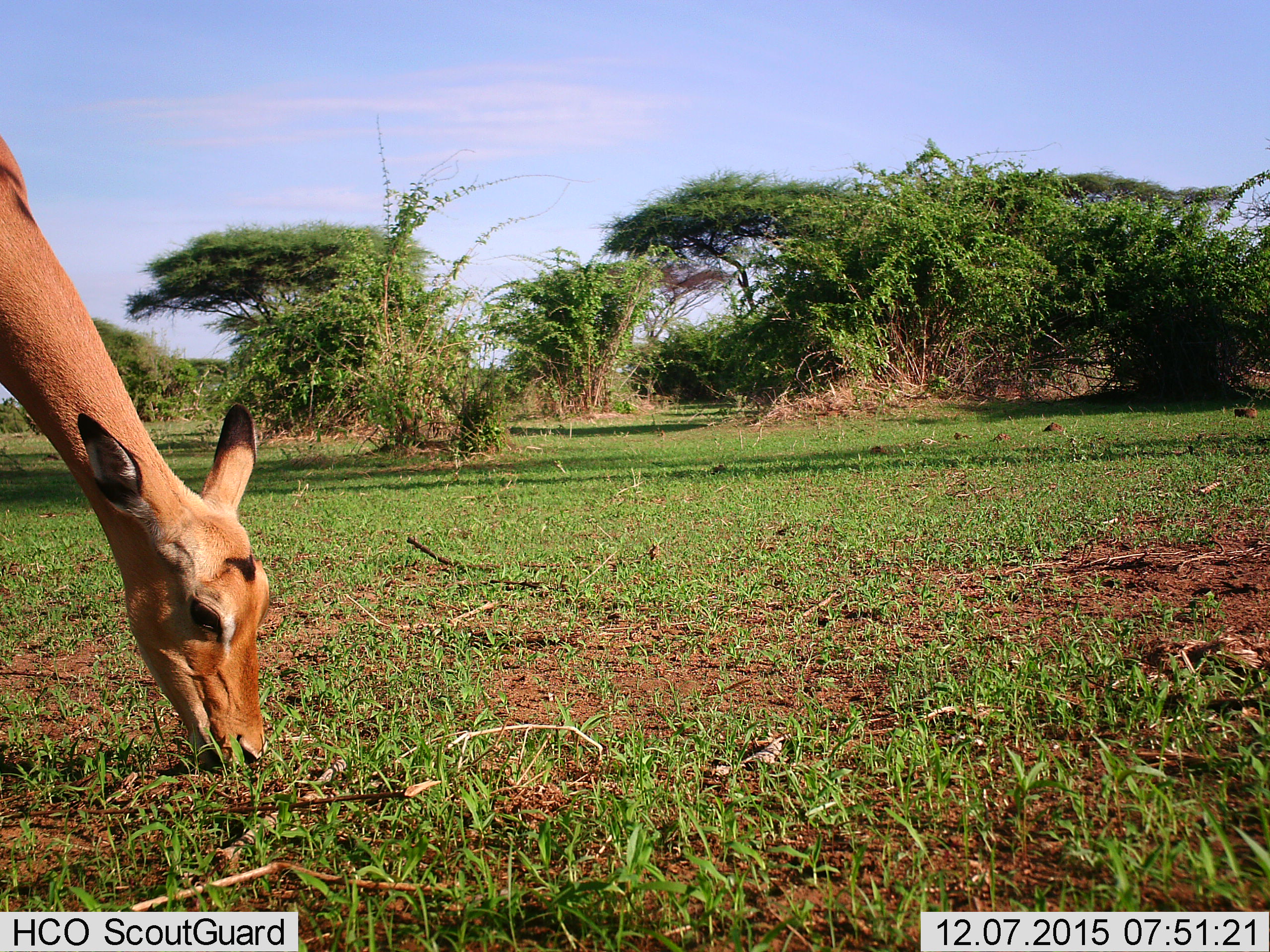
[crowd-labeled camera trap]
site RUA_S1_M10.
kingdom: Animalia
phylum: Chordata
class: Mammalia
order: Artiodactyla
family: Bovidae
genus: Aepyceros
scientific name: Aepyceros melampus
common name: impala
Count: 1.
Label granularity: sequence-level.